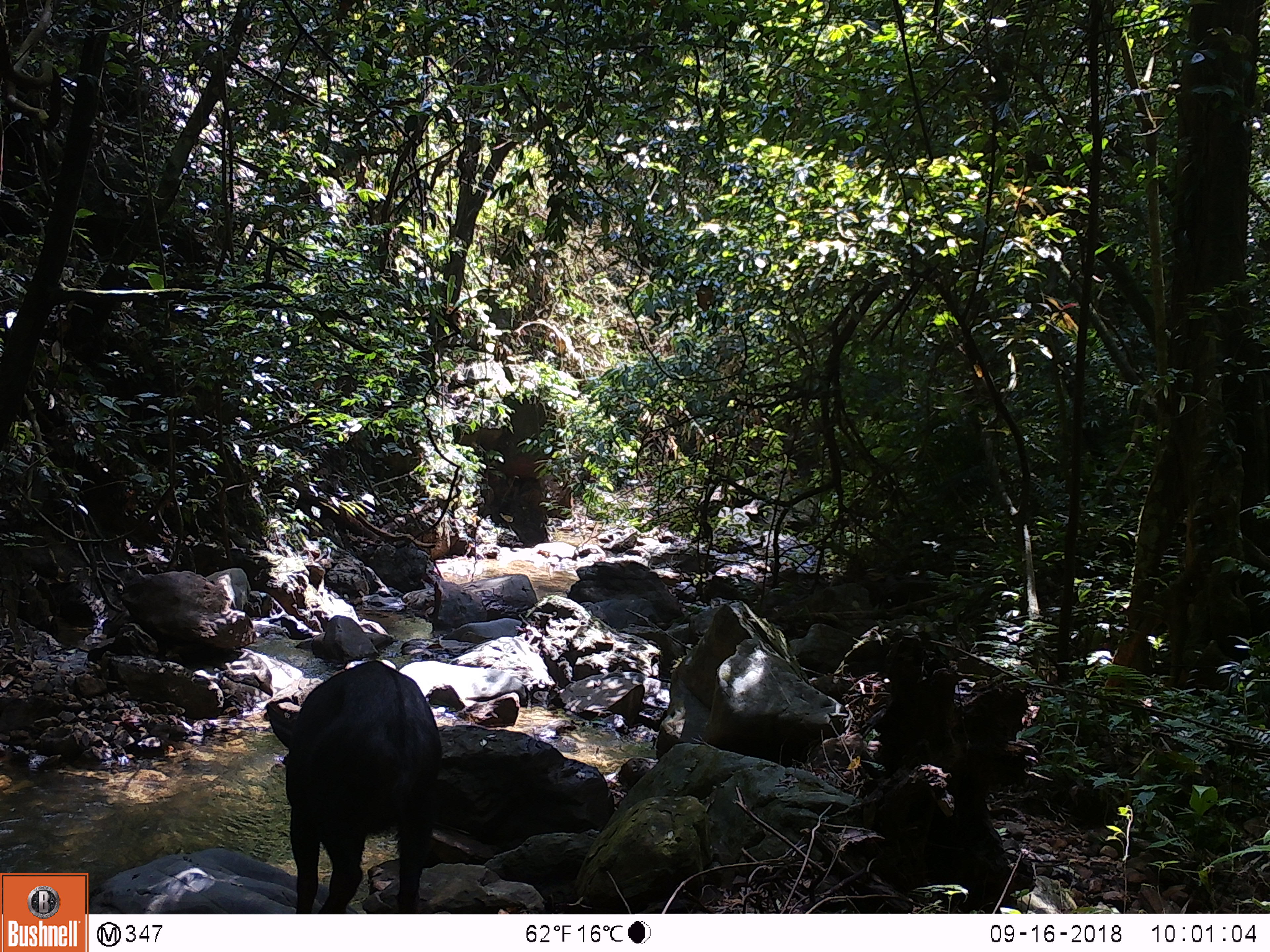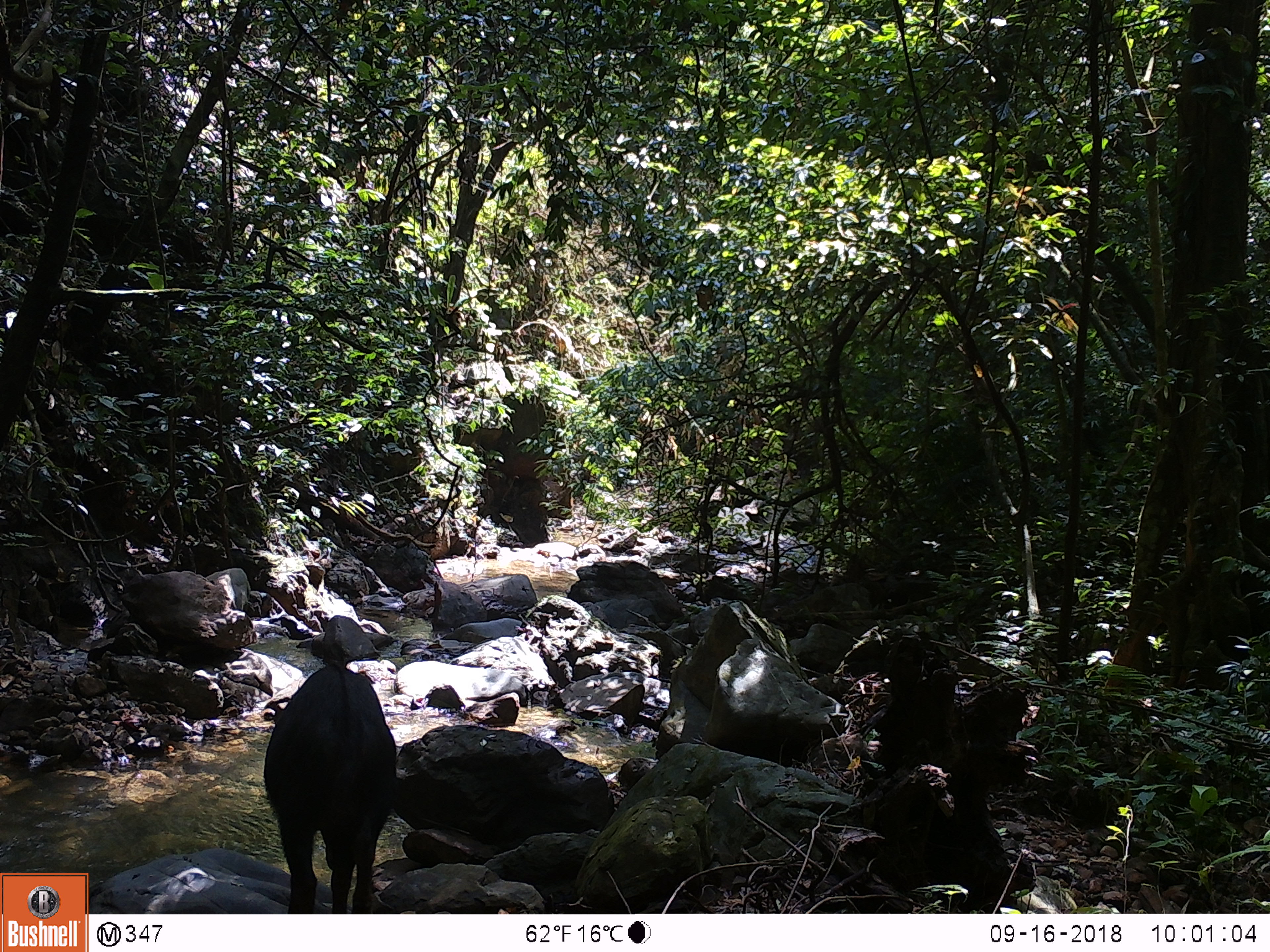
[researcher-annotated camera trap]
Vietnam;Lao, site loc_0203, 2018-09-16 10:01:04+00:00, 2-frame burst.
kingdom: Animalia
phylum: Chordata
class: Mammalia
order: Artiodactyla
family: Bovidae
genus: Capricornis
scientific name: Capricornis sumatraensis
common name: chinese serow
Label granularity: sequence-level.